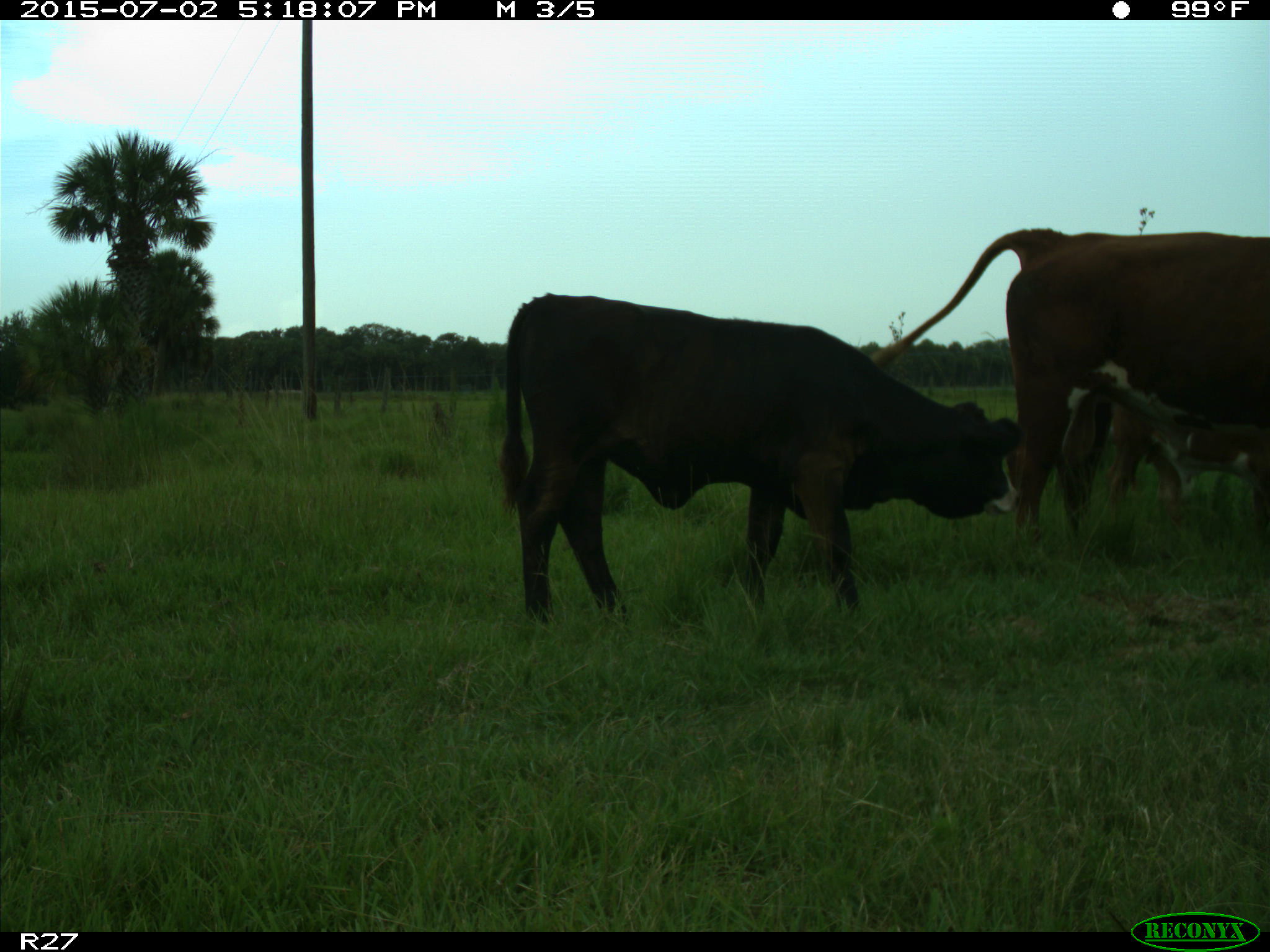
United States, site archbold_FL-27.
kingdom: Animalia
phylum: Chordata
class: Mammalia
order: Artiodactyla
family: Bovidae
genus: Bos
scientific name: Bos taurus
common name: domestic cow